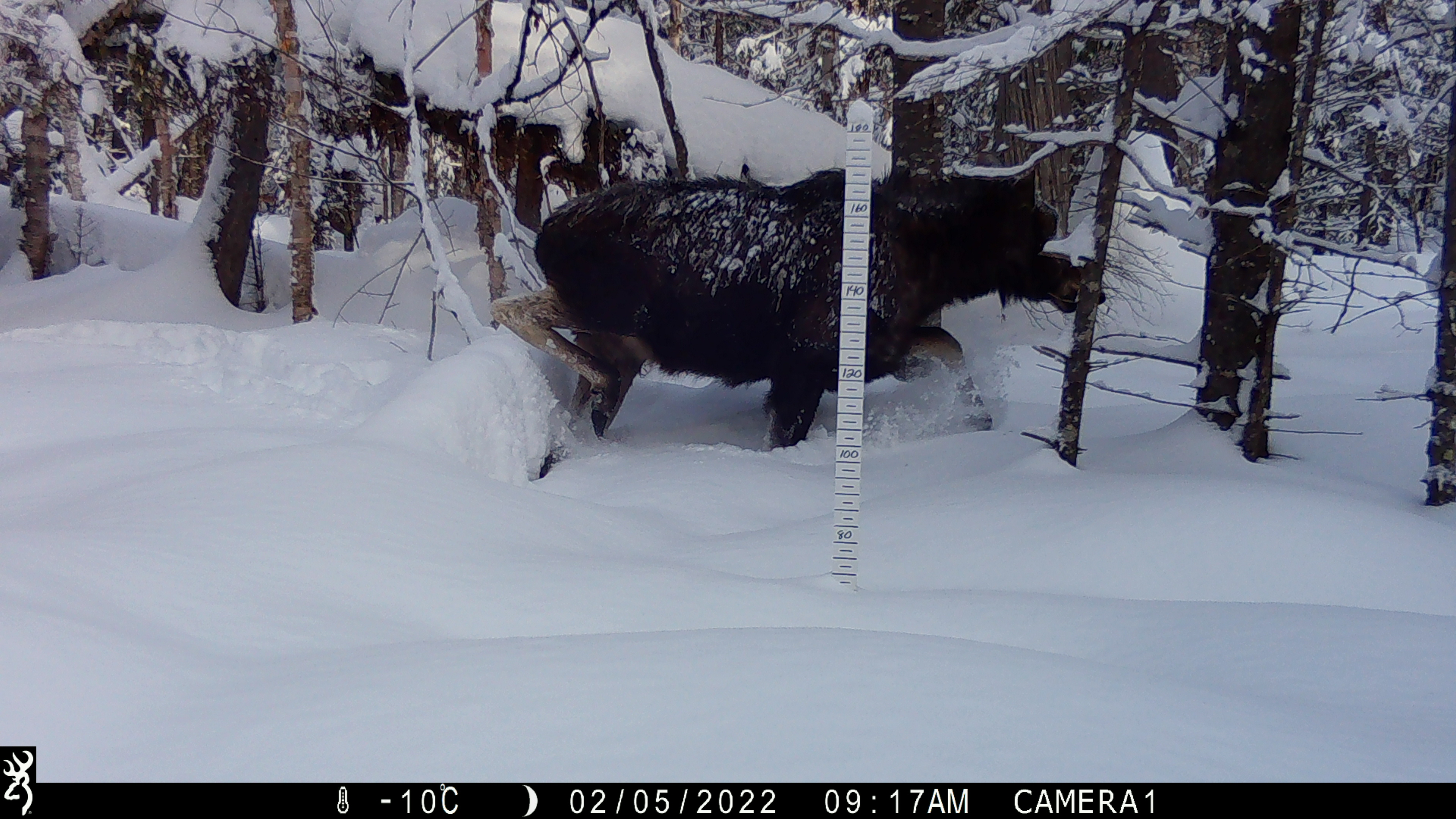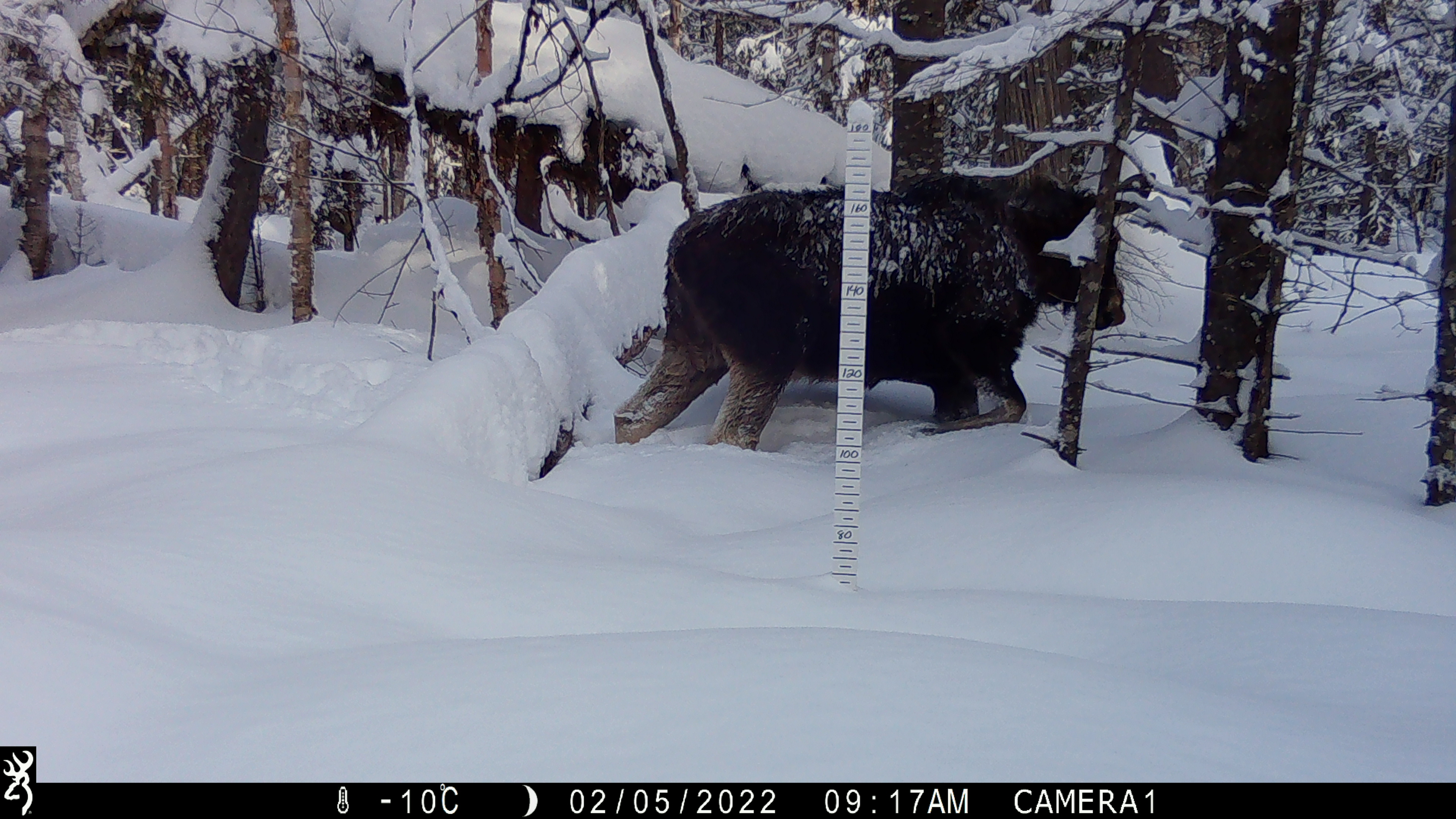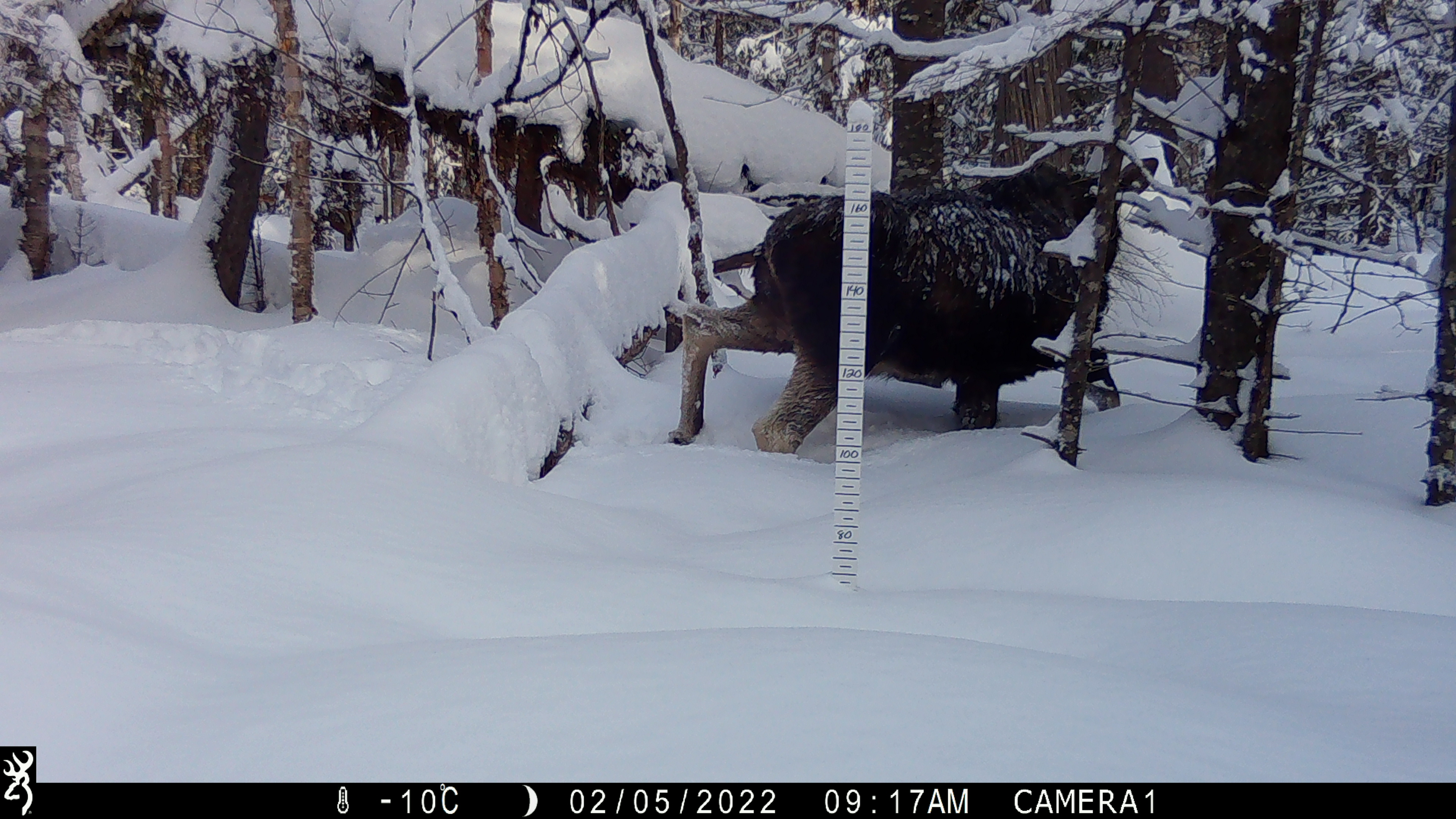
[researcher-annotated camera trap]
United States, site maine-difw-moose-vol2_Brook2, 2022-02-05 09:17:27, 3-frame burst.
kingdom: Animalia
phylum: Chordata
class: Mammalia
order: Artiodactyla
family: Cervidae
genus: Alces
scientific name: Alces alces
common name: moose